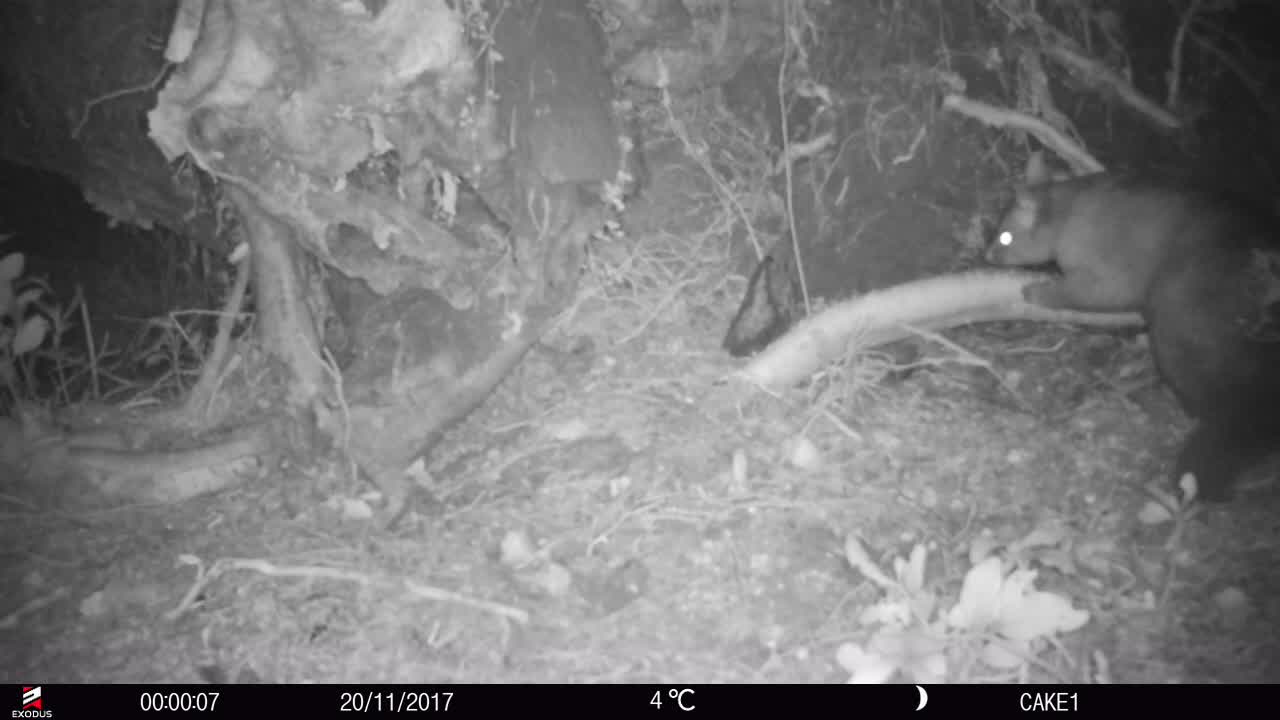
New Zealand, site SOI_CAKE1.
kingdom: Animalia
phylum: Chordata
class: Mammalia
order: Diprotodontia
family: Phalangeridae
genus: Trichosurus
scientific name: Trichosurus vulpecula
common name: common brushtail possum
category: possum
Possum (common brushtail possum) (Trichosurus vulpecula).